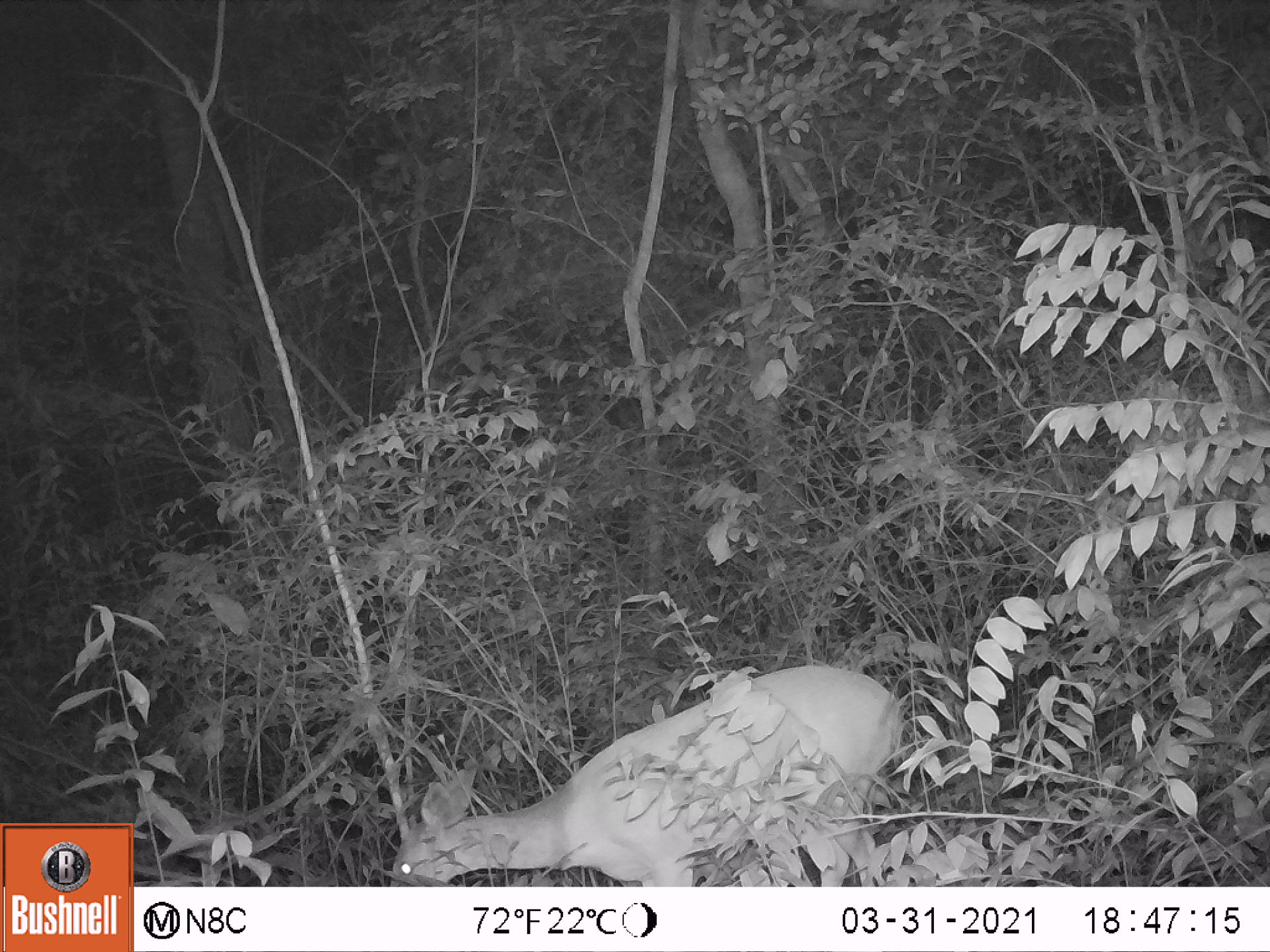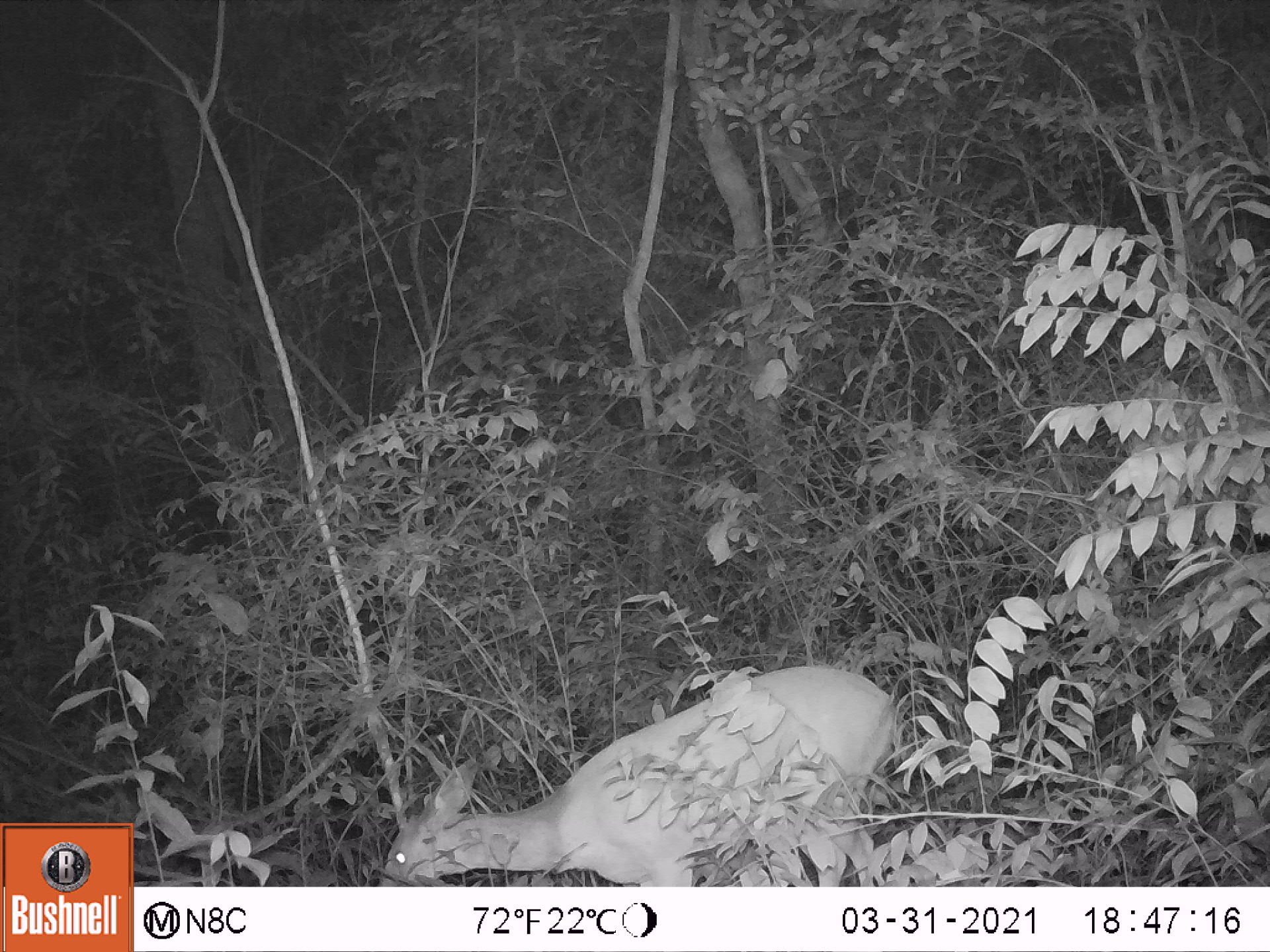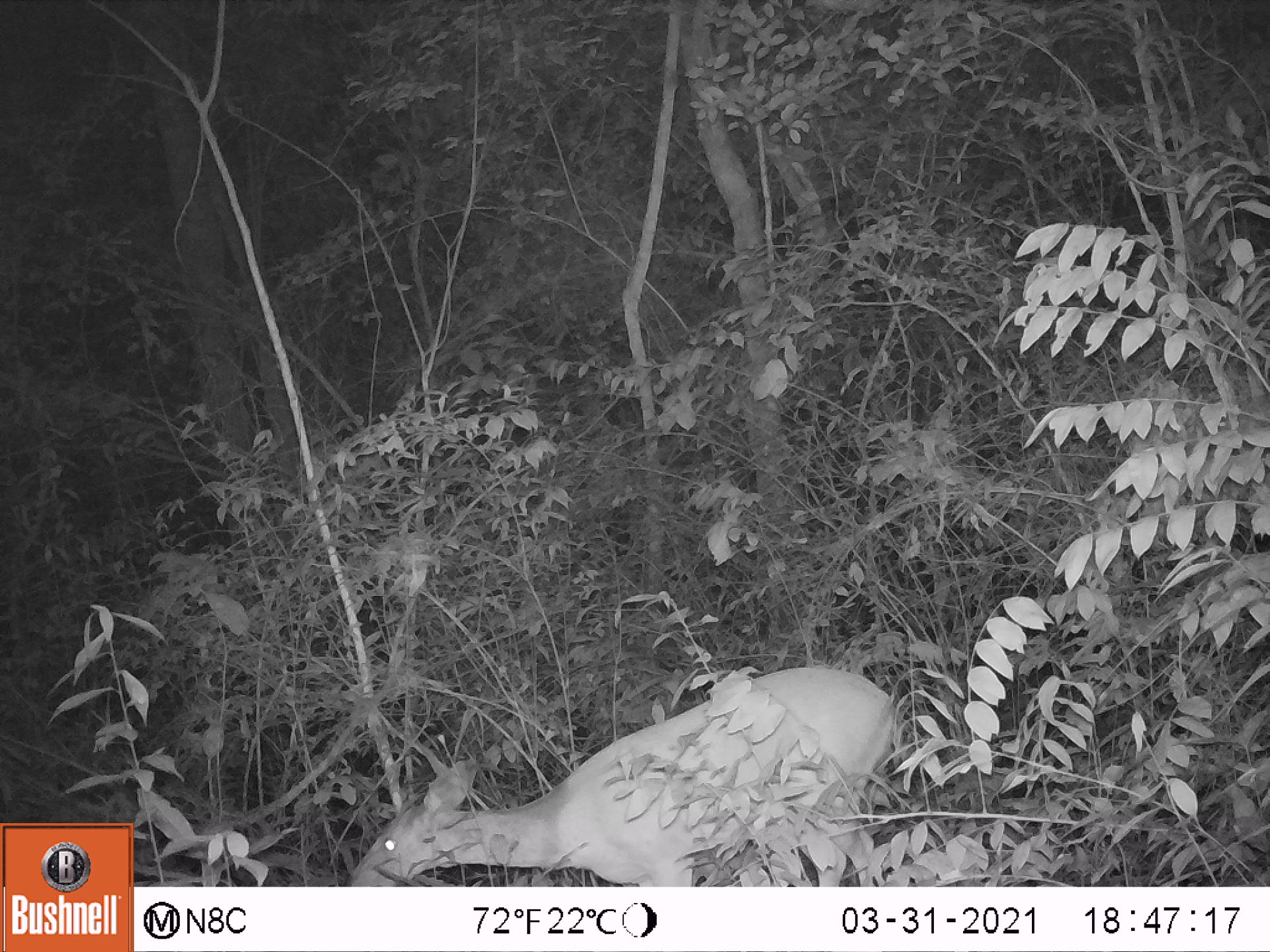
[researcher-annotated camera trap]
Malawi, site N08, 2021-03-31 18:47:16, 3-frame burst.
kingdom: Animalia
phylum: Chordata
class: Mammalia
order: Artiodactyla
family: Bovidae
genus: Redunca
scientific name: Redunca arundinum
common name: southern reedbuck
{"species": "southern reedbuck (Redunca arundinum)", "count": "1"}